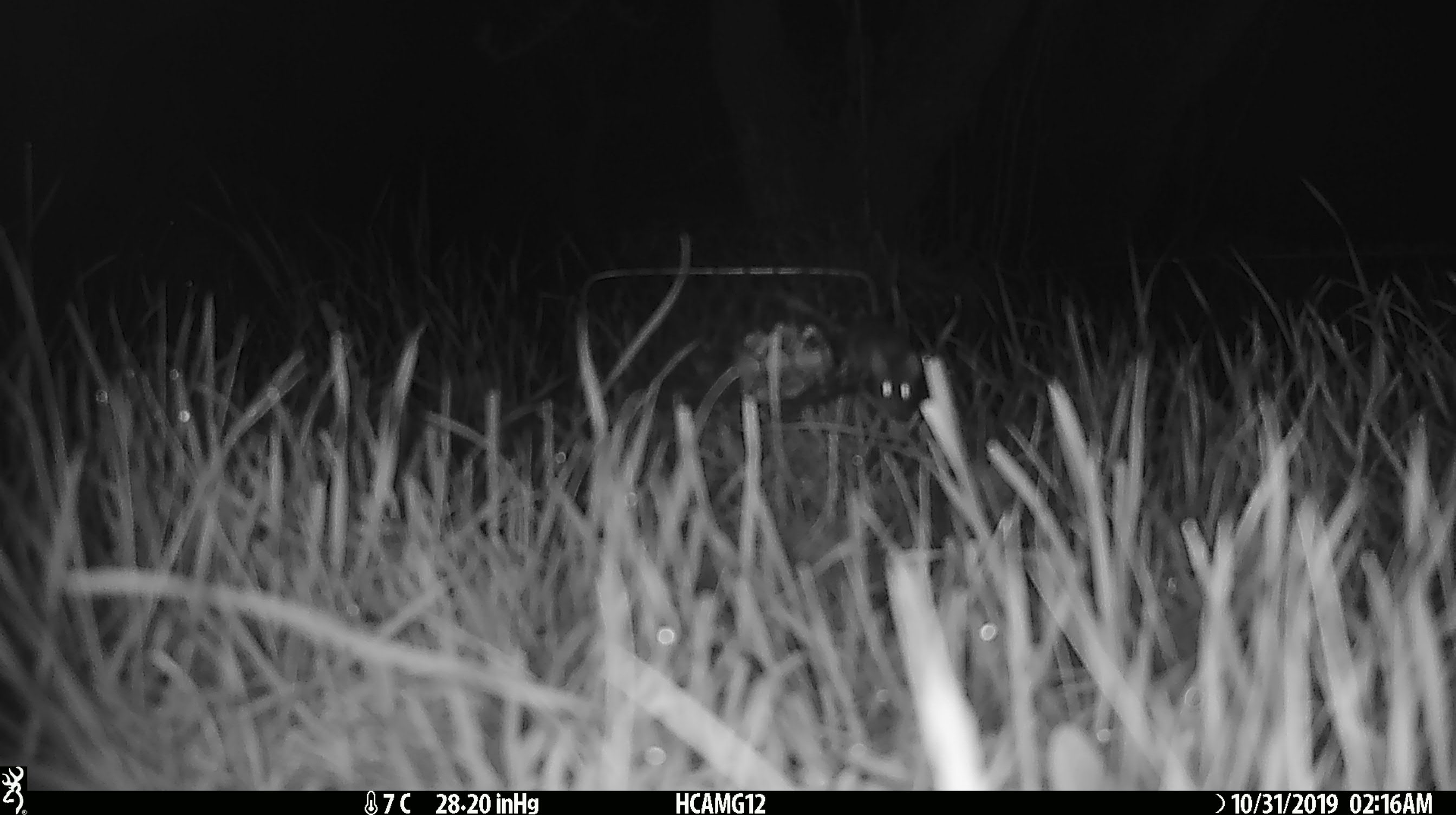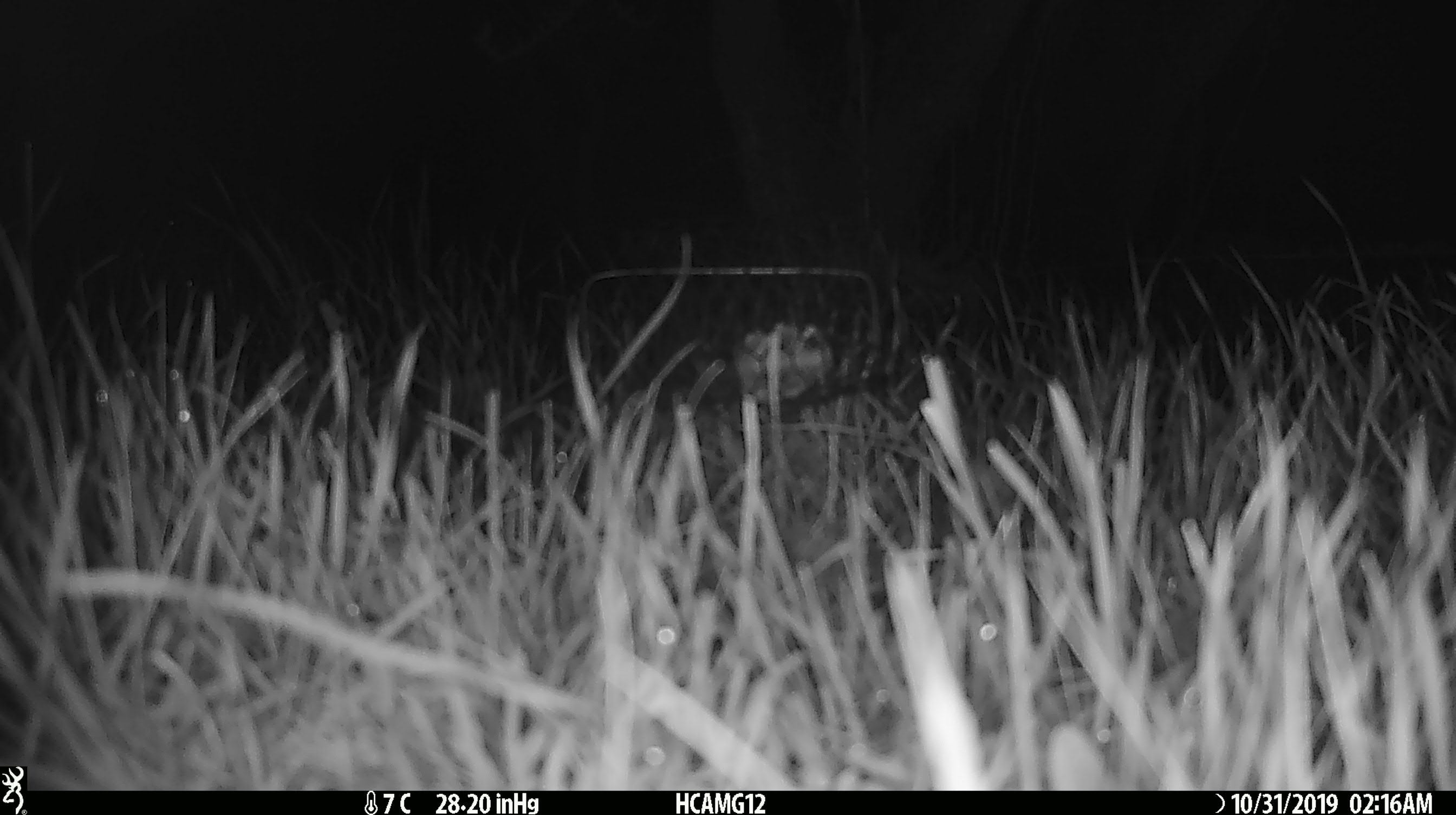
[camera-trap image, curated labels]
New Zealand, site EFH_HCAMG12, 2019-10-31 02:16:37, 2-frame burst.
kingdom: Animalia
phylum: Chordata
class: Mammalia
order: Rodentia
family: Muridae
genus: Mus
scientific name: Mus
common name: mouse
Mouse (Mus).